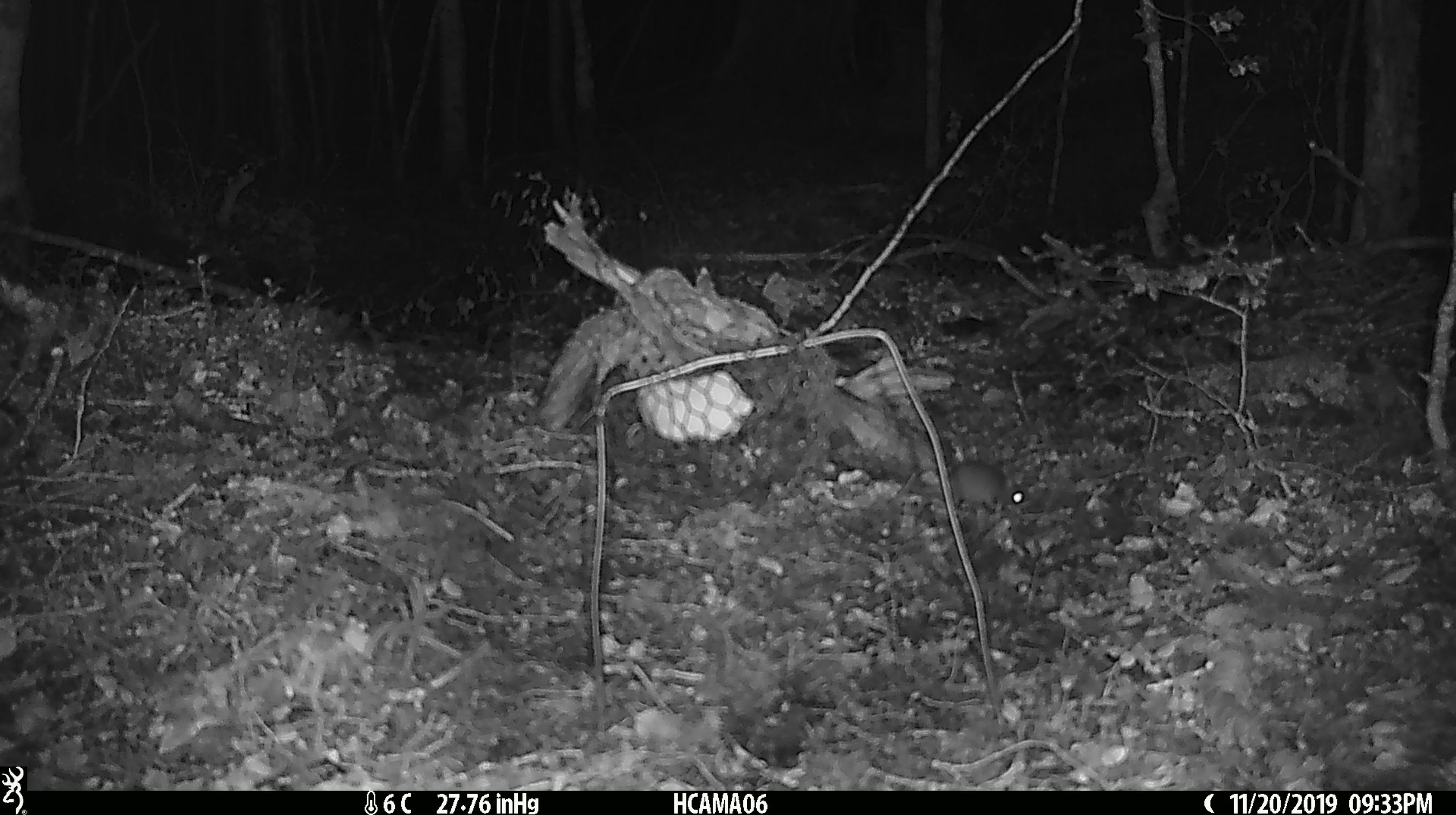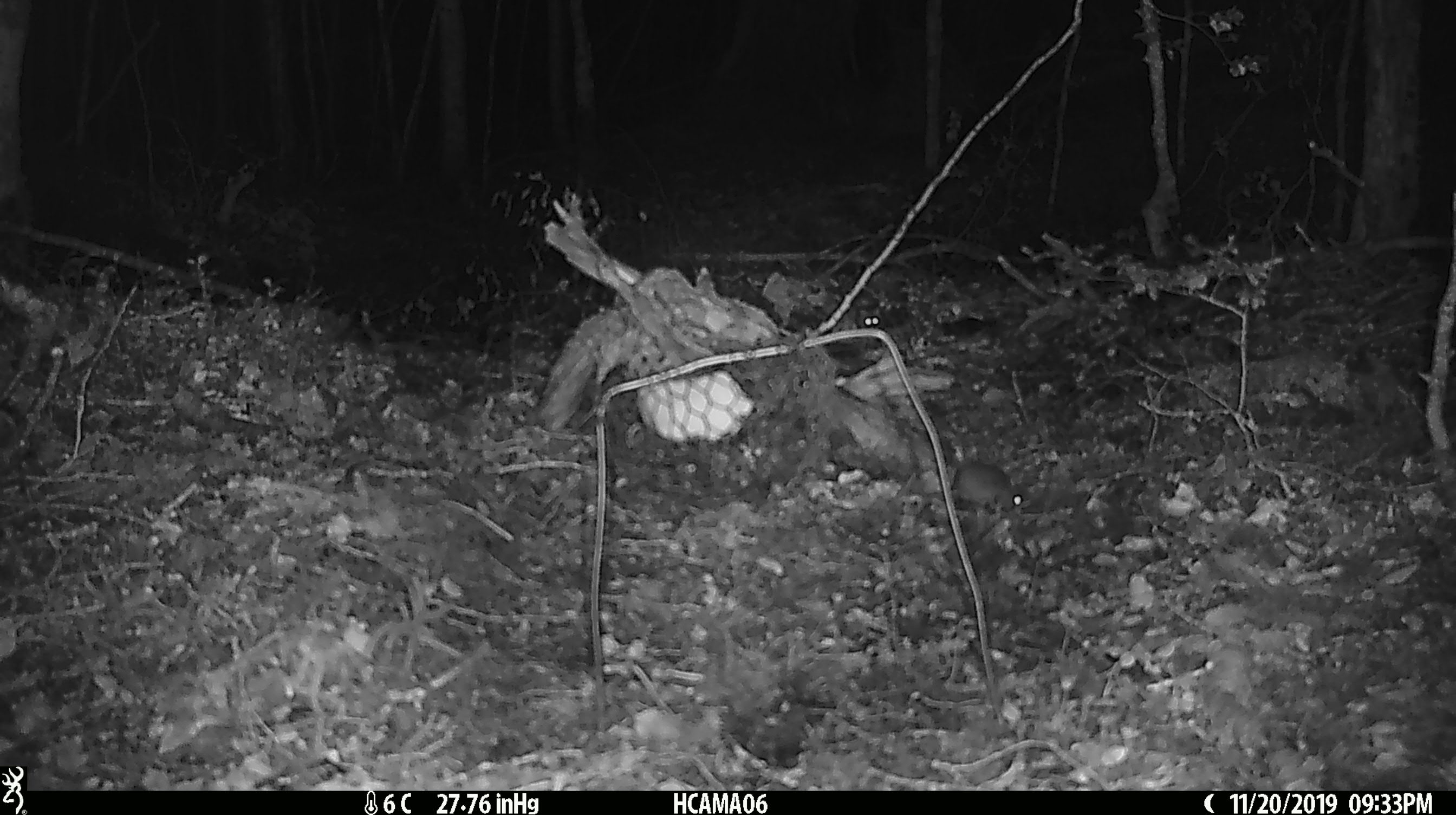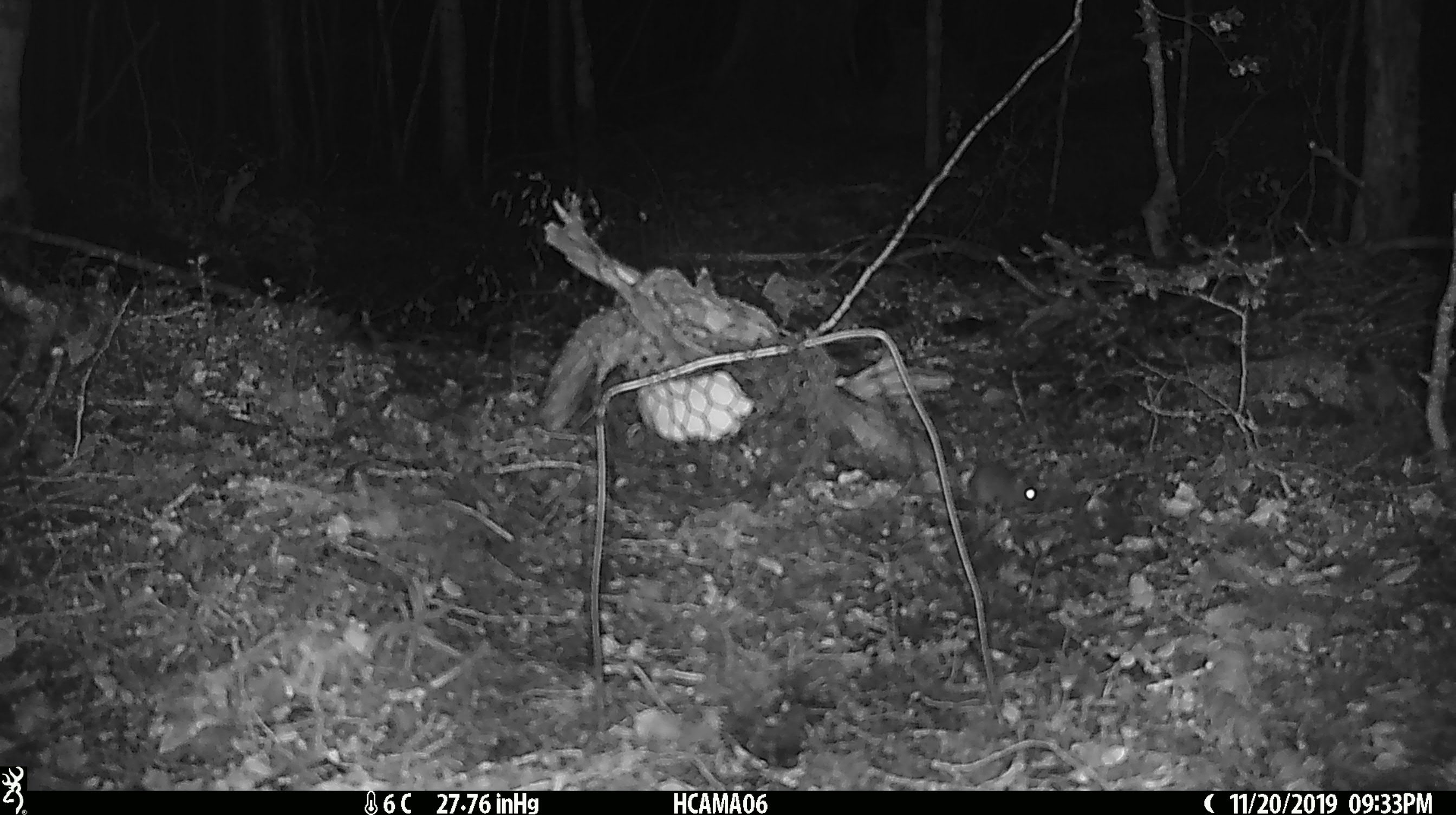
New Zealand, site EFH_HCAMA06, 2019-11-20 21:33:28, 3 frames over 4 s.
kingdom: Animalia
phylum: Chordata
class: Mammalia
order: Rodentia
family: Muridae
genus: Mus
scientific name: Mus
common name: mouse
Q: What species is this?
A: Mouse (Mus).